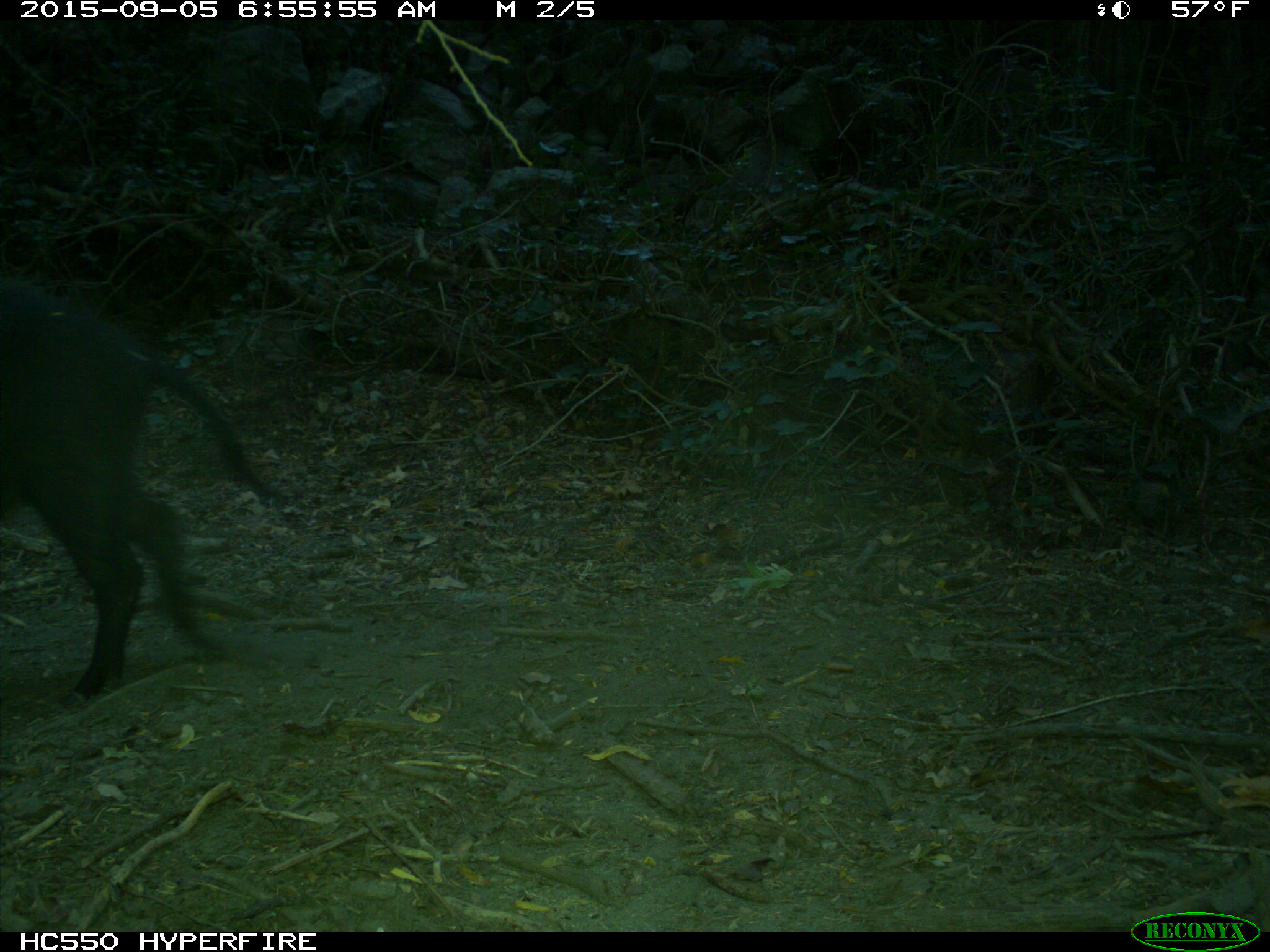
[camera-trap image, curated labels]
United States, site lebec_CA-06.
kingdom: Animalia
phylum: Chordata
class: Mammalia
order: Artiodactyla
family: Suidae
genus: Sus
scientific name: Sus scrofa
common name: wild boar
Sus scrofa (wild boar).